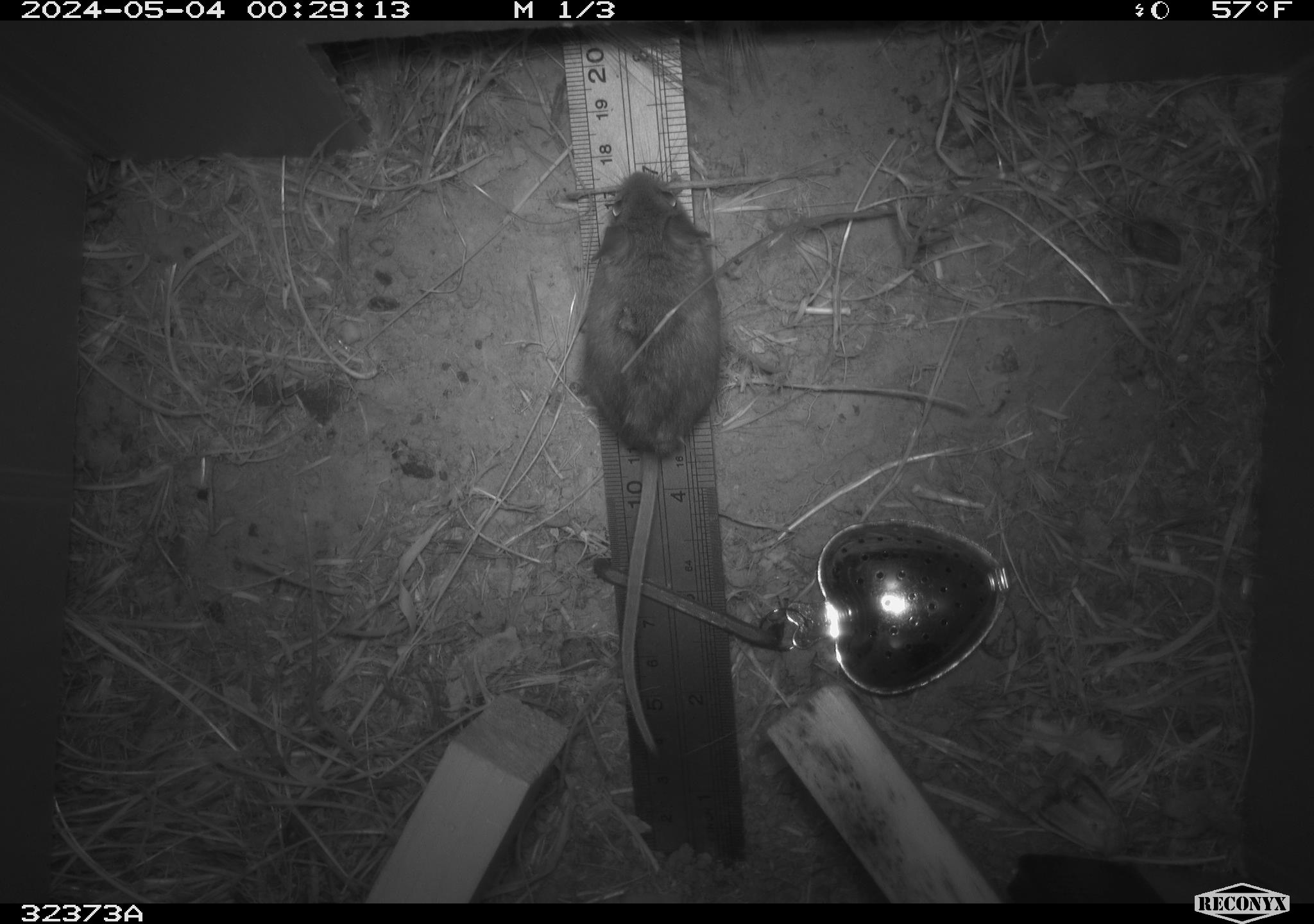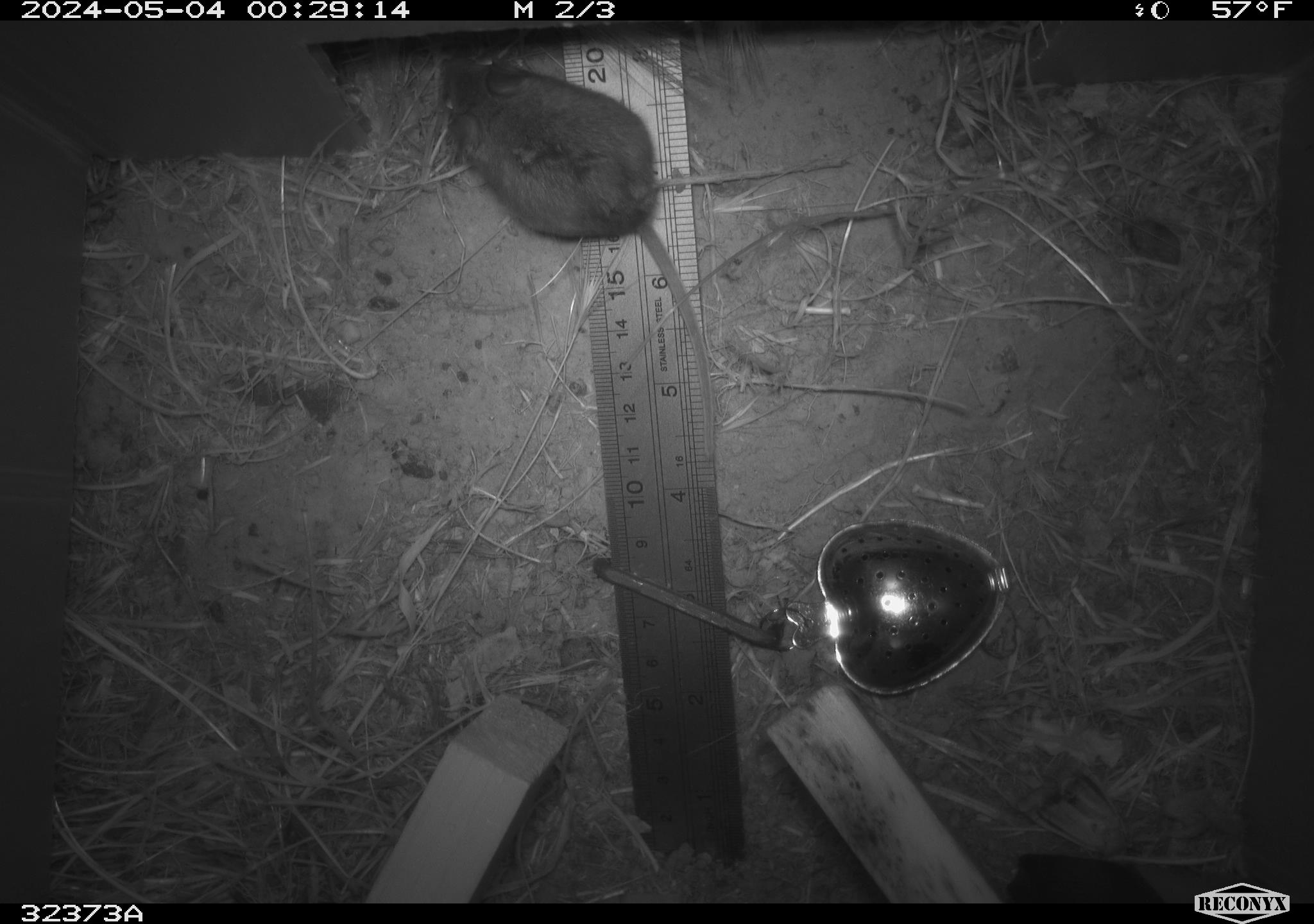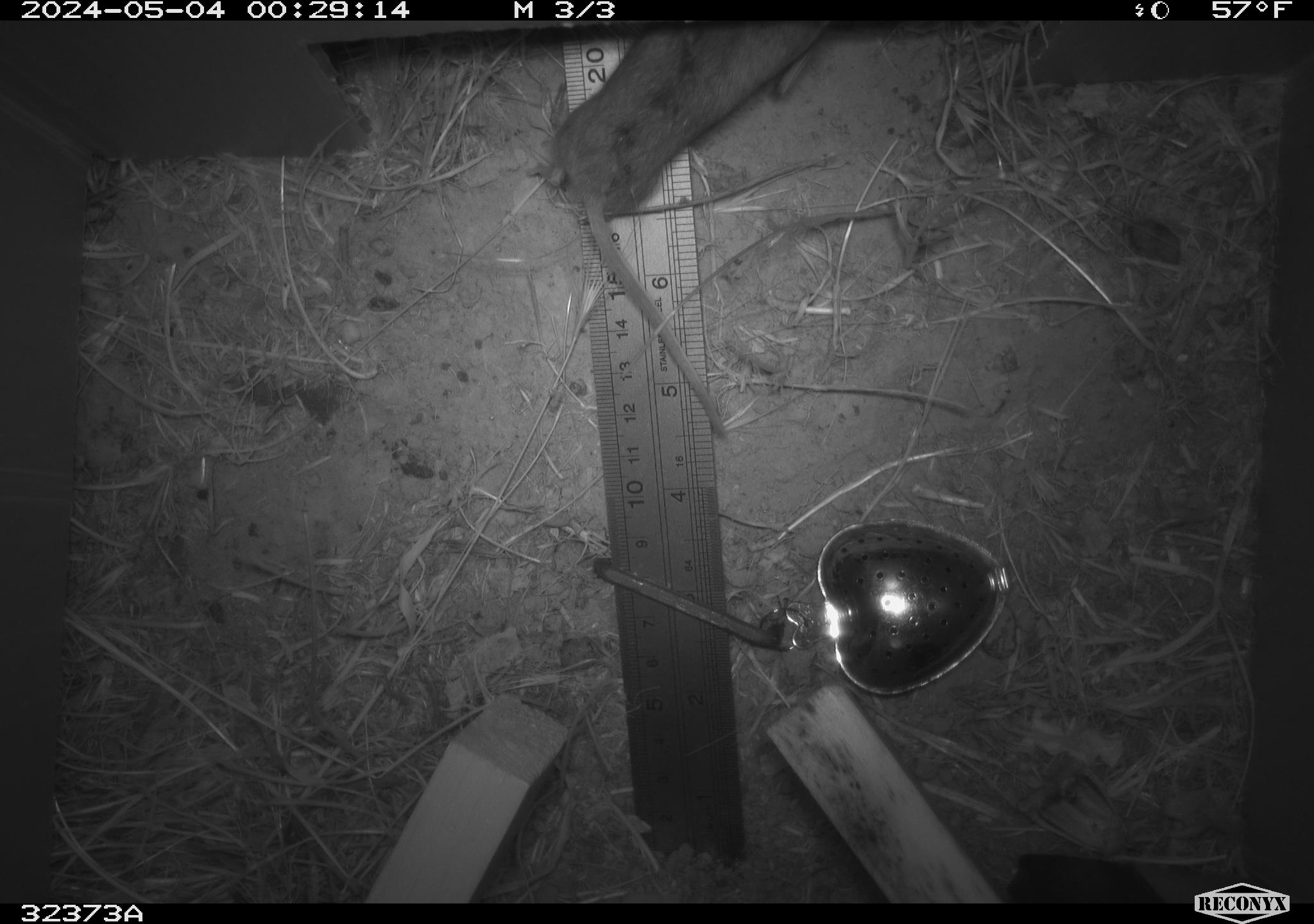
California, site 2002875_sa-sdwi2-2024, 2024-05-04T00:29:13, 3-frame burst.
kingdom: Animalia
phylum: Chordata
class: Mammalia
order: Rodentia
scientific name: Rodentia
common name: mouse species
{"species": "mouse species (Rodentia)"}